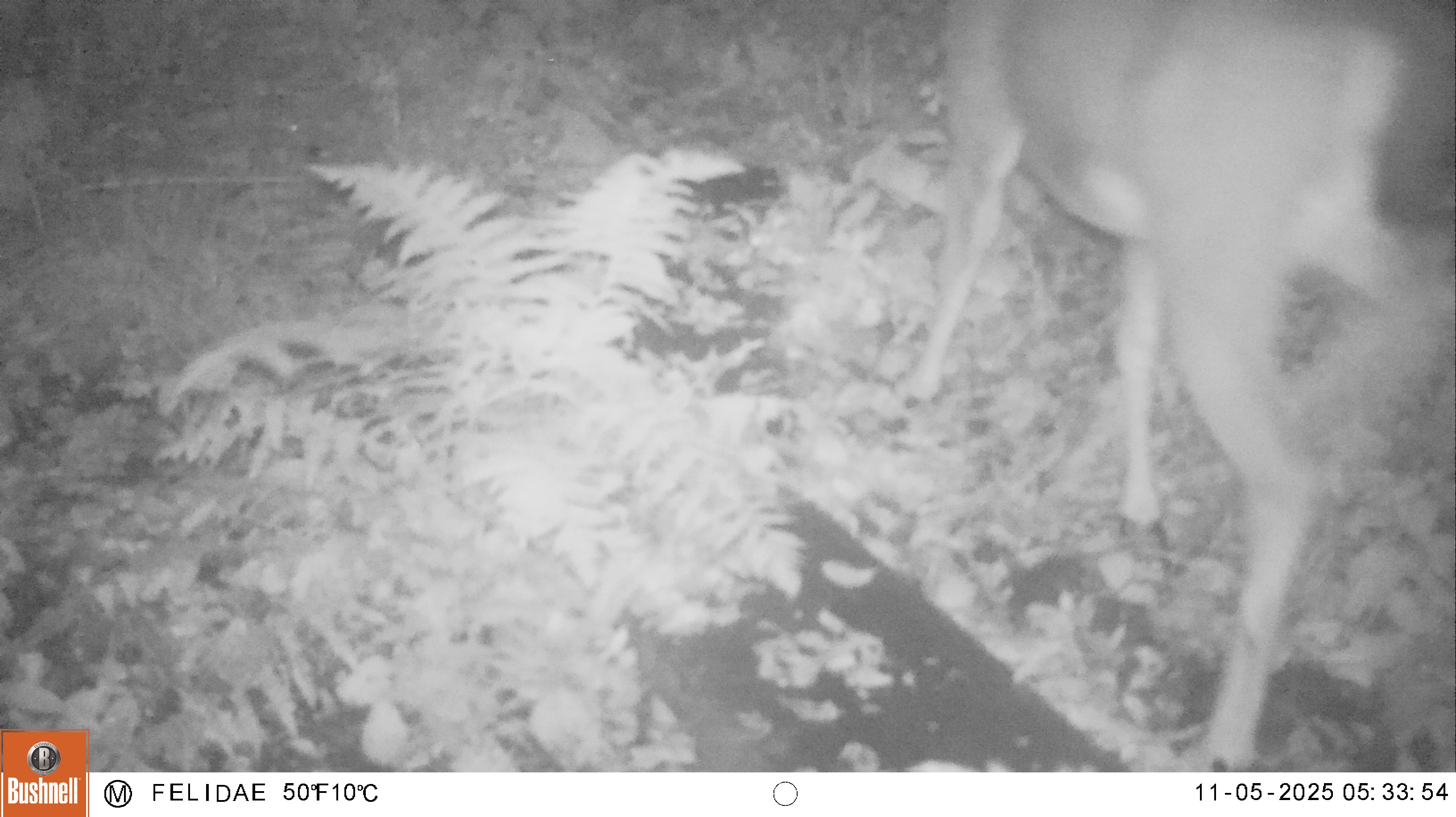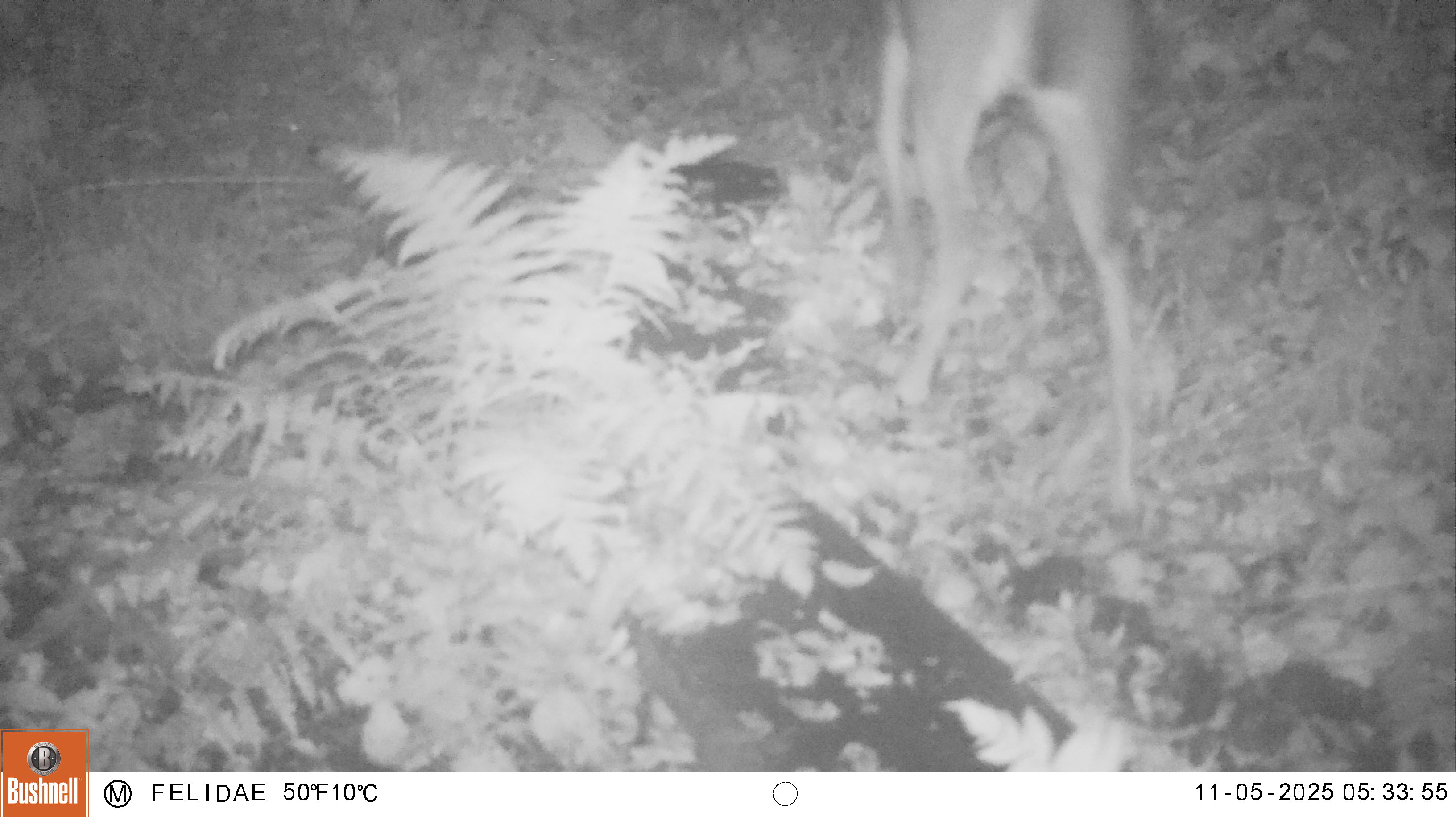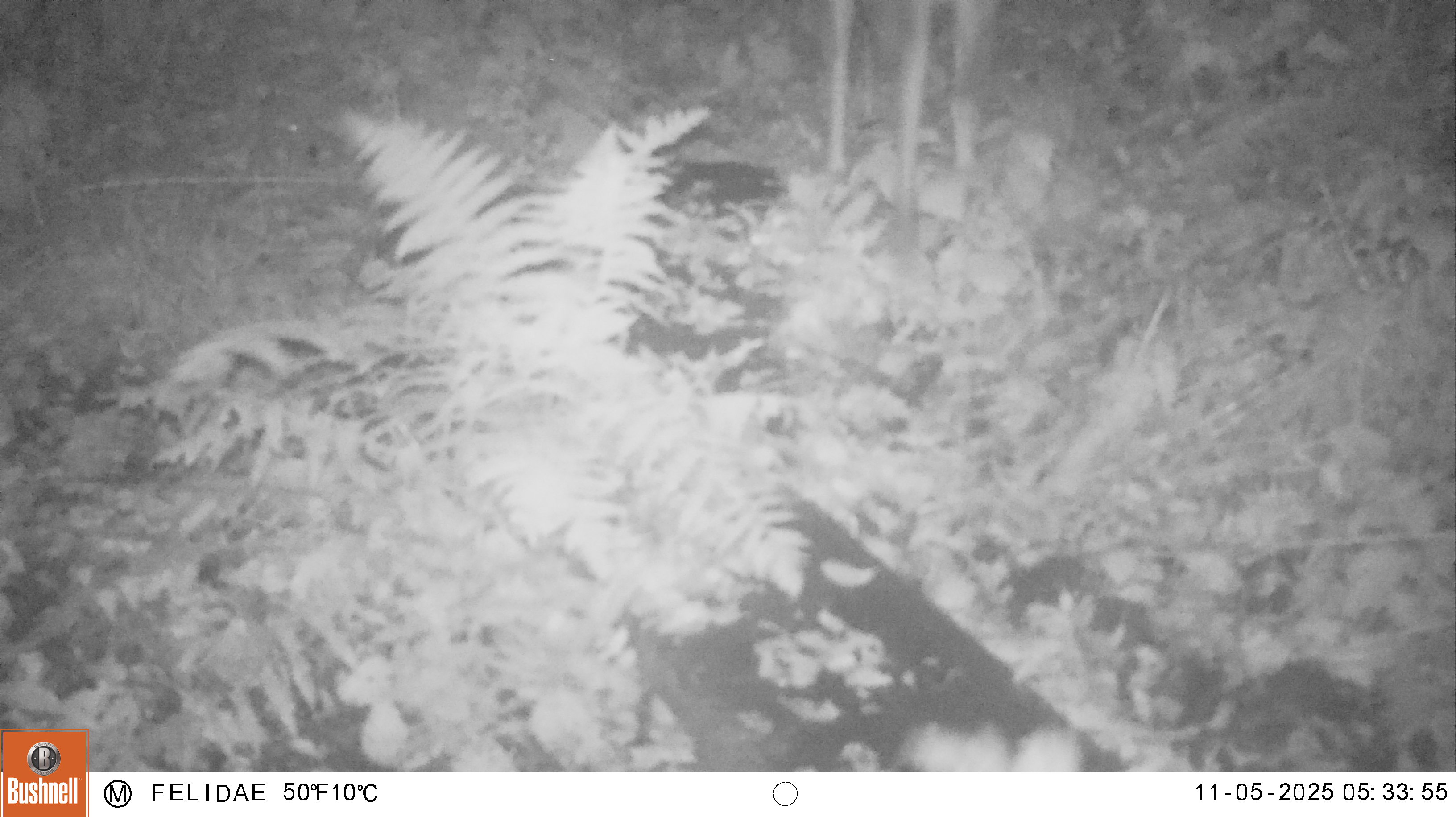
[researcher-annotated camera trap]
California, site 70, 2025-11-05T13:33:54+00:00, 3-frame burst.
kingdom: Animalia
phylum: Chordata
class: Mammalia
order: Artiodactyla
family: Cervidae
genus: Odocoileus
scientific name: Odocoileus hemionus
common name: mule deer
Mule deer (Odocoileus hemionus).